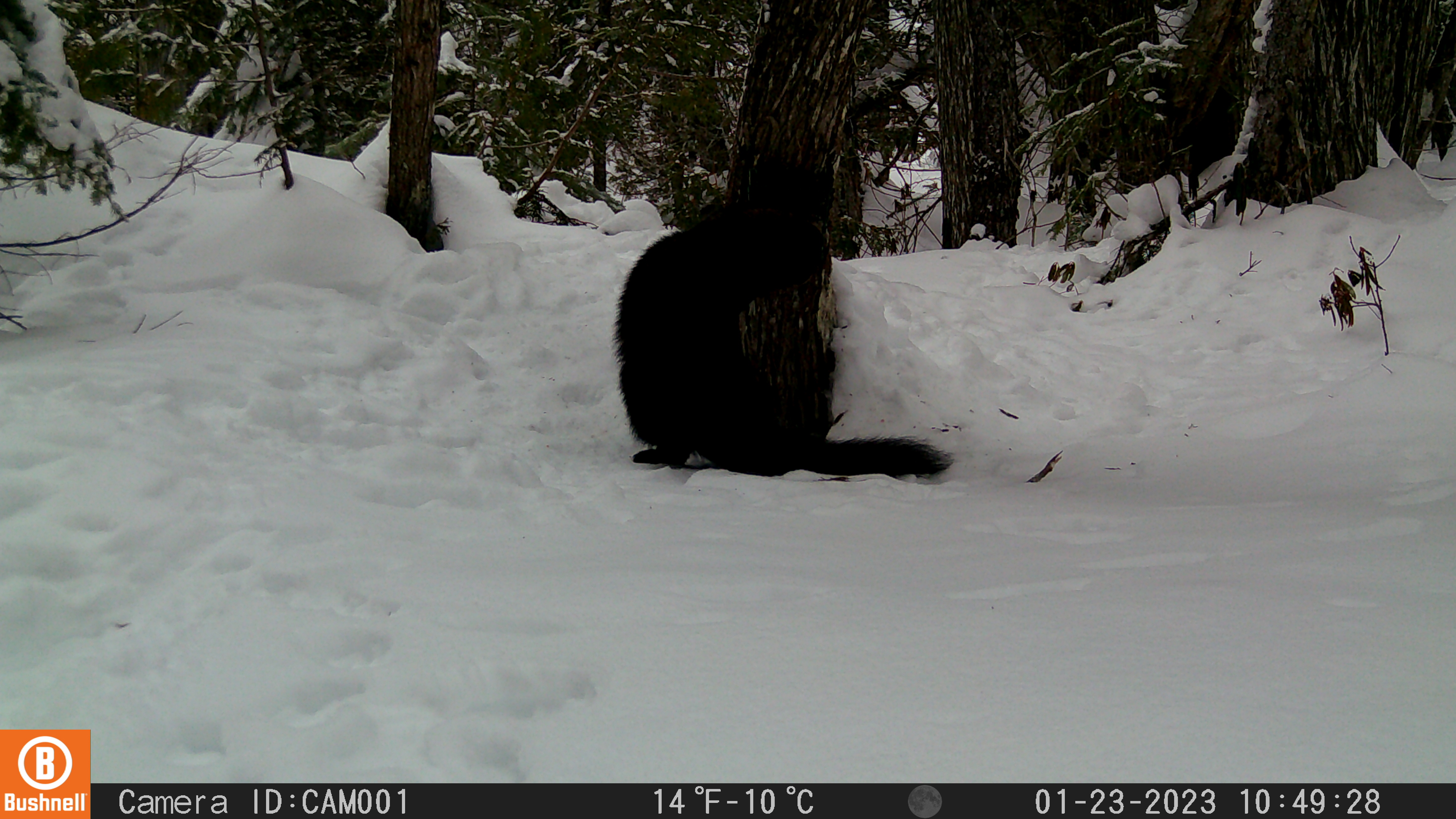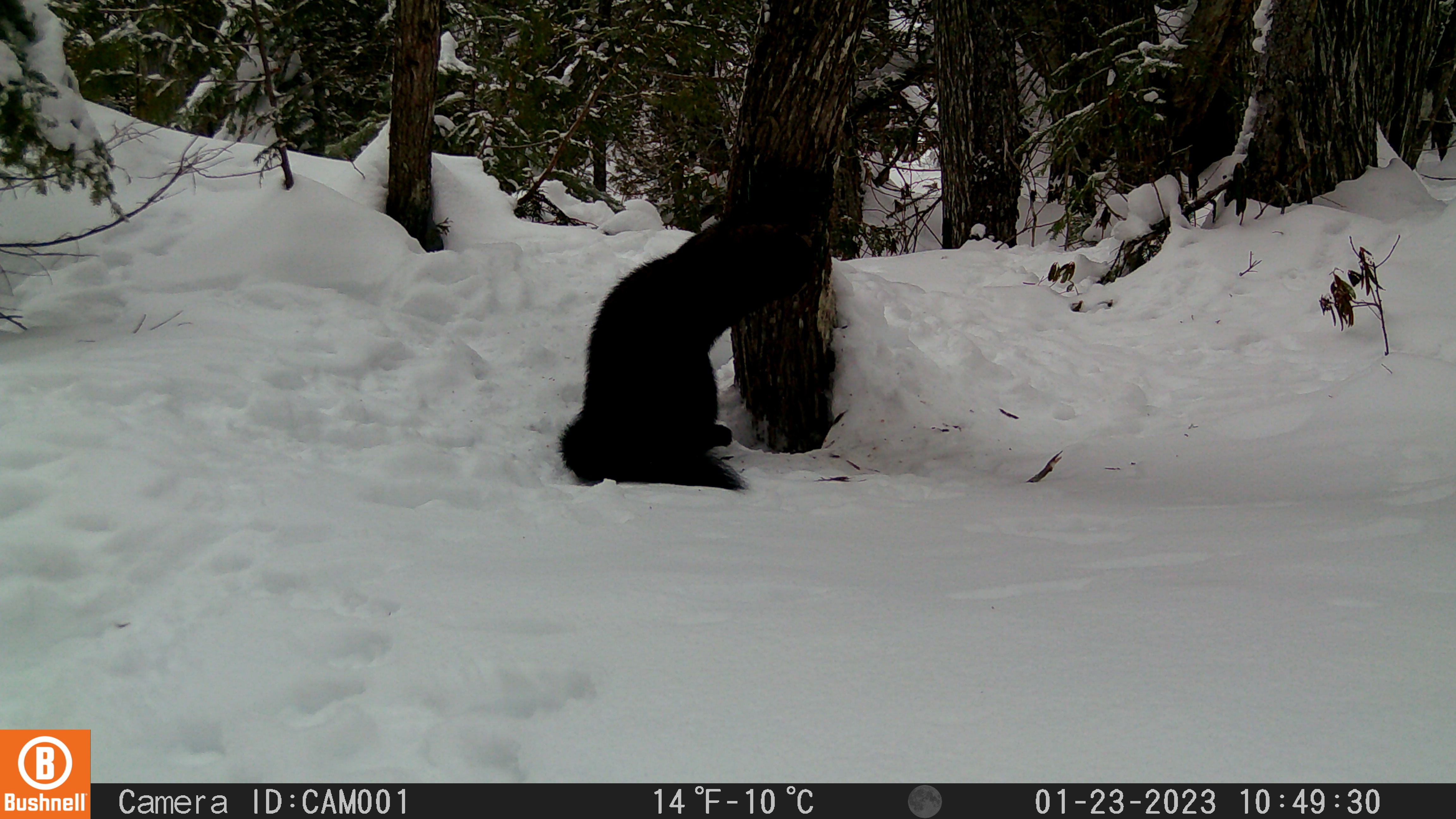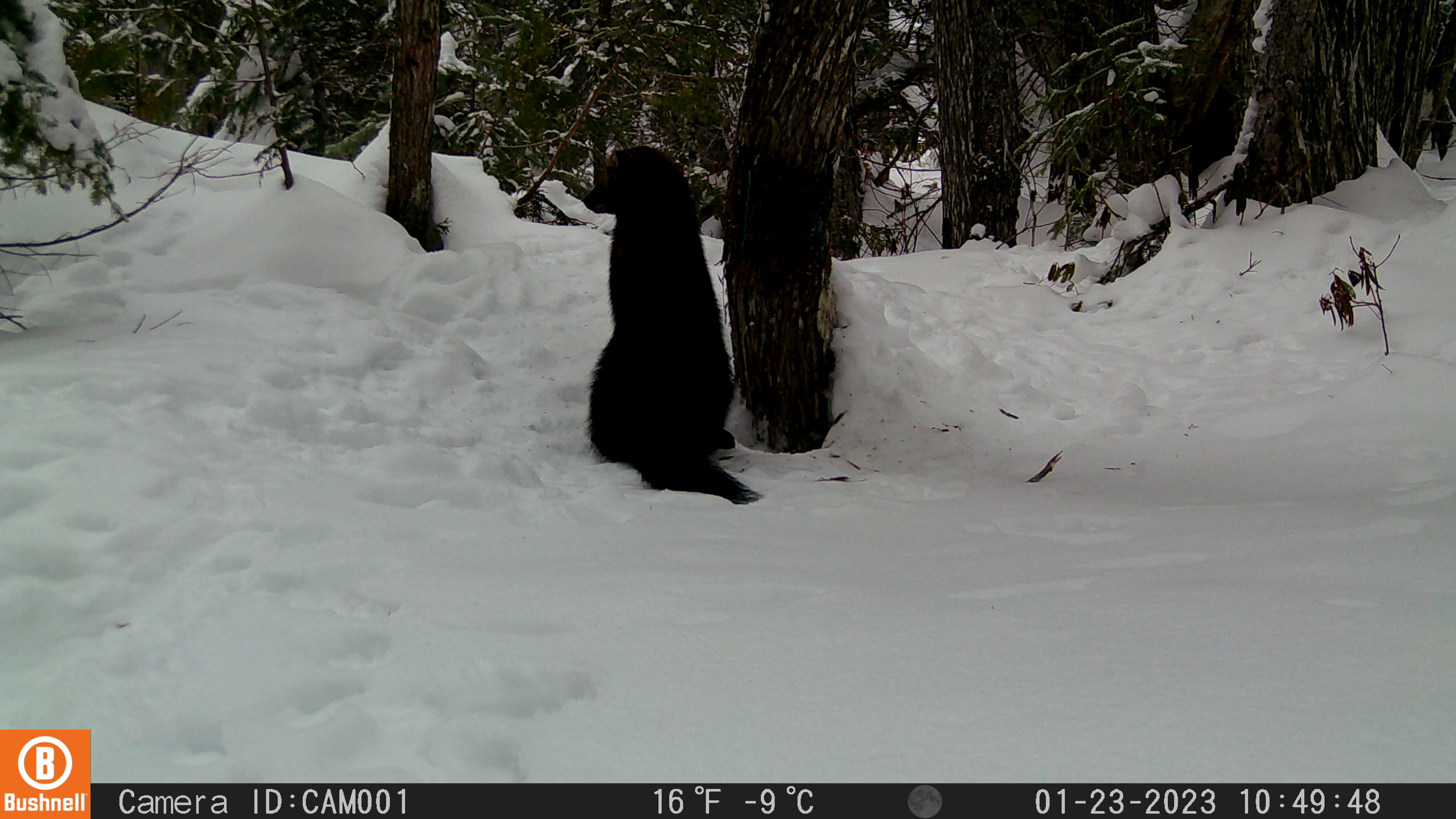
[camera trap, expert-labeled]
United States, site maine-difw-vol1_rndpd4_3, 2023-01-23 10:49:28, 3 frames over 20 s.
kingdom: Animalia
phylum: Chordata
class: Mammalia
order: Carnivora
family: Mustelidae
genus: Pekania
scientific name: Pekania pennanti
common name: fisher